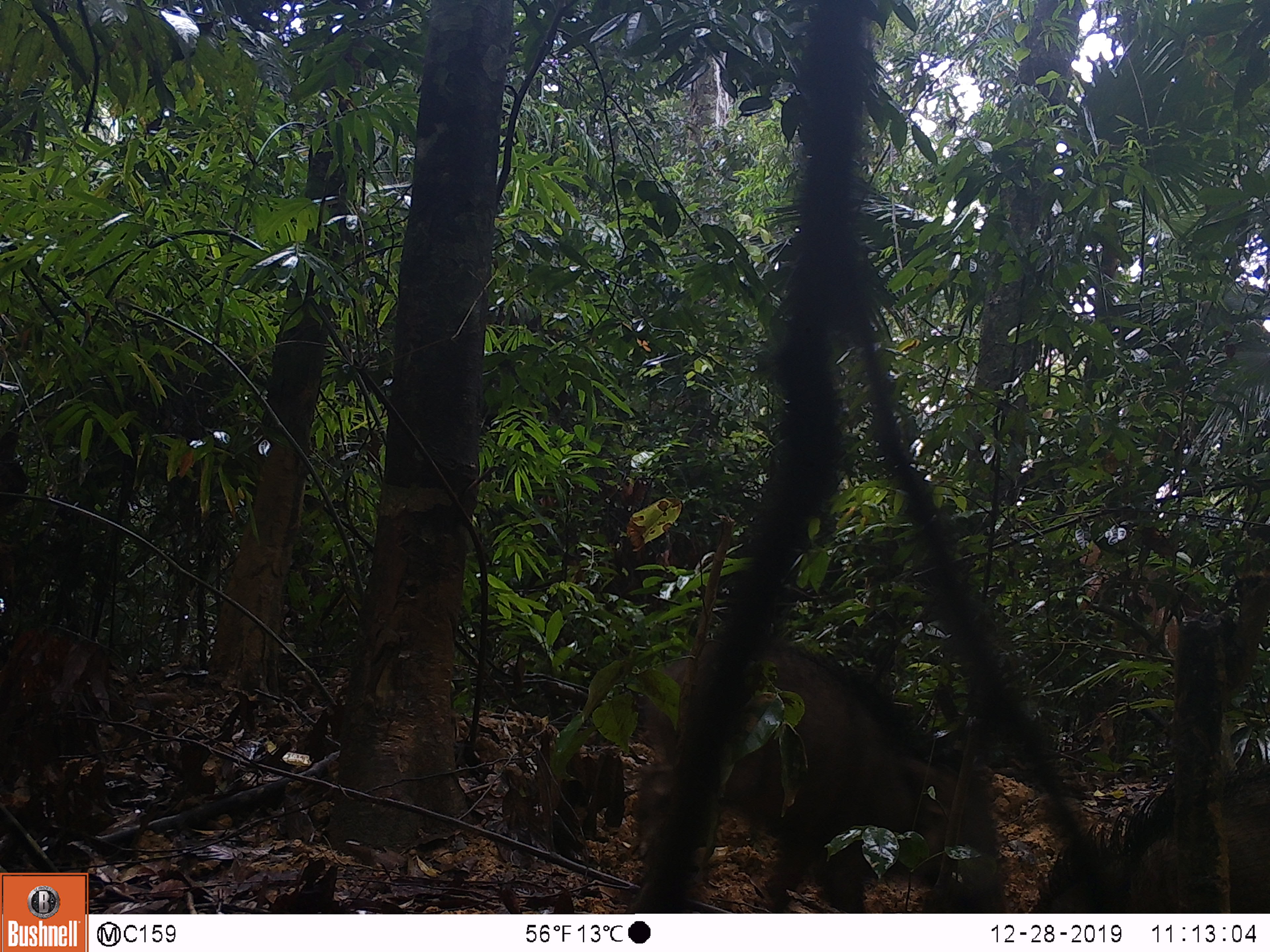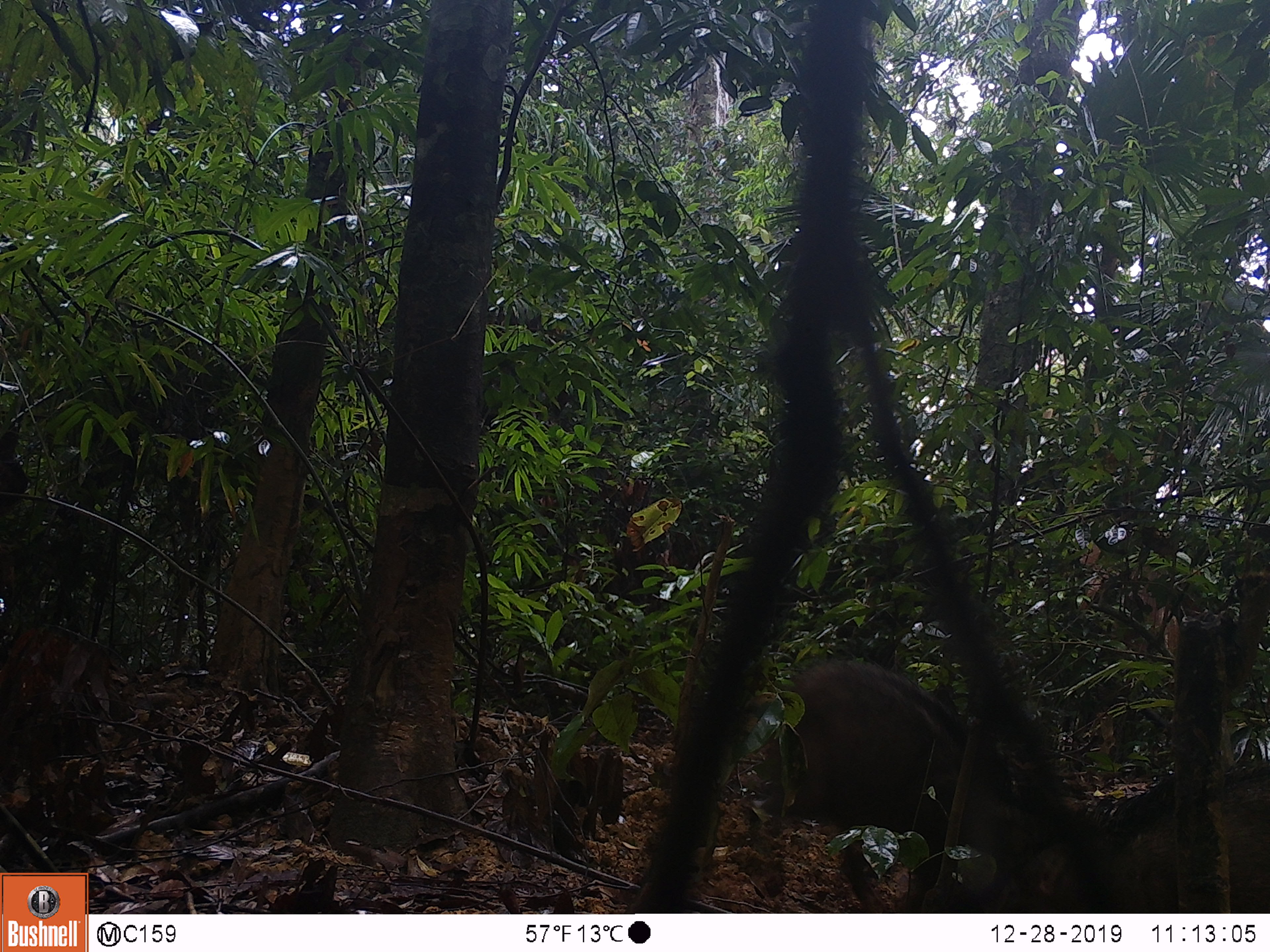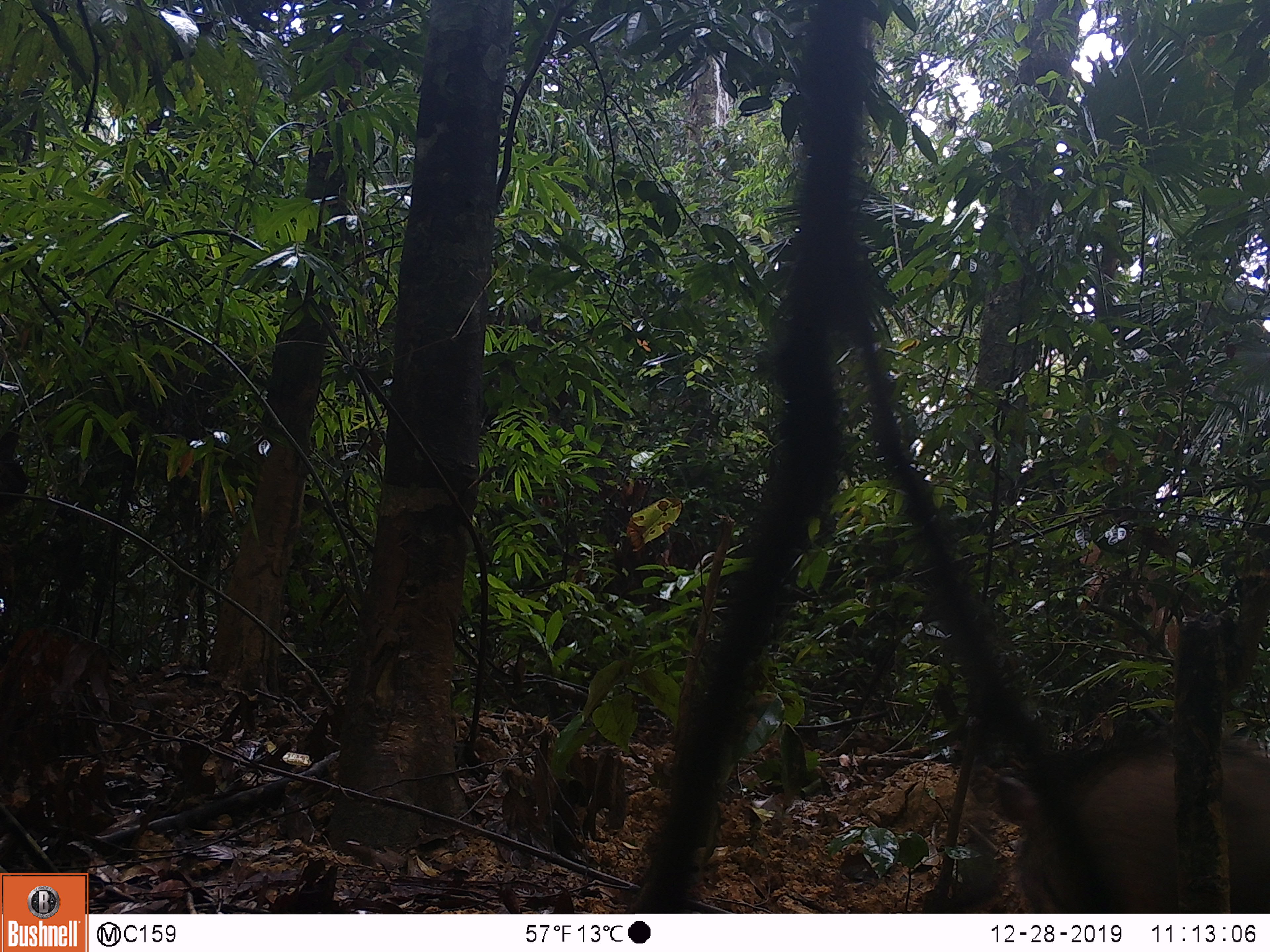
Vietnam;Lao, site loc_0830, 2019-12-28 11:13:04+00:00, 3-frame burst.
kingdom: Animalia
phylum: Chordata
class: Mammalia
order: Artiodactyla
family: Suidae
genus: Sus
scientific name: Sus scrofa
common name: eurasian wild pig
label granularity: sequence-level